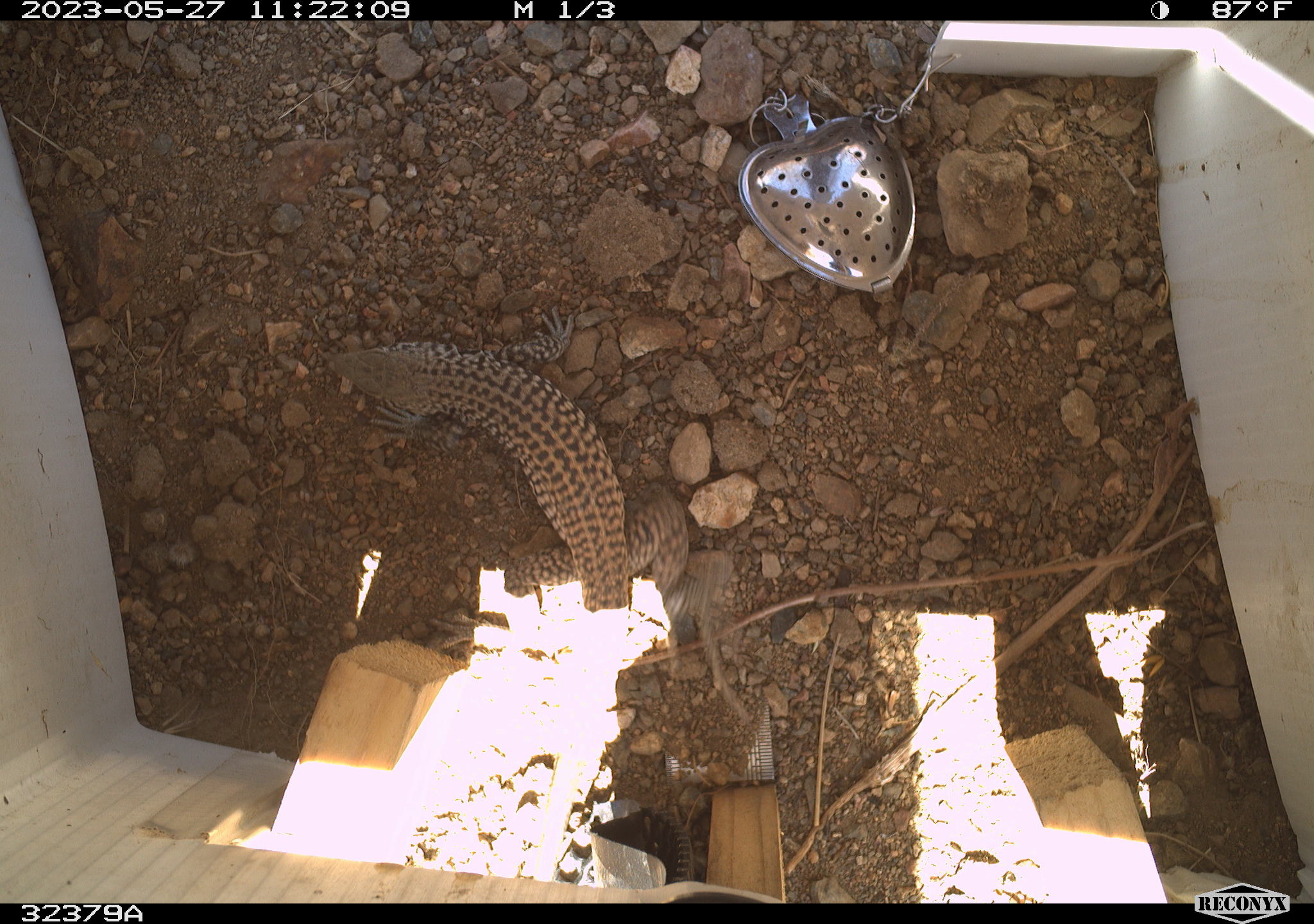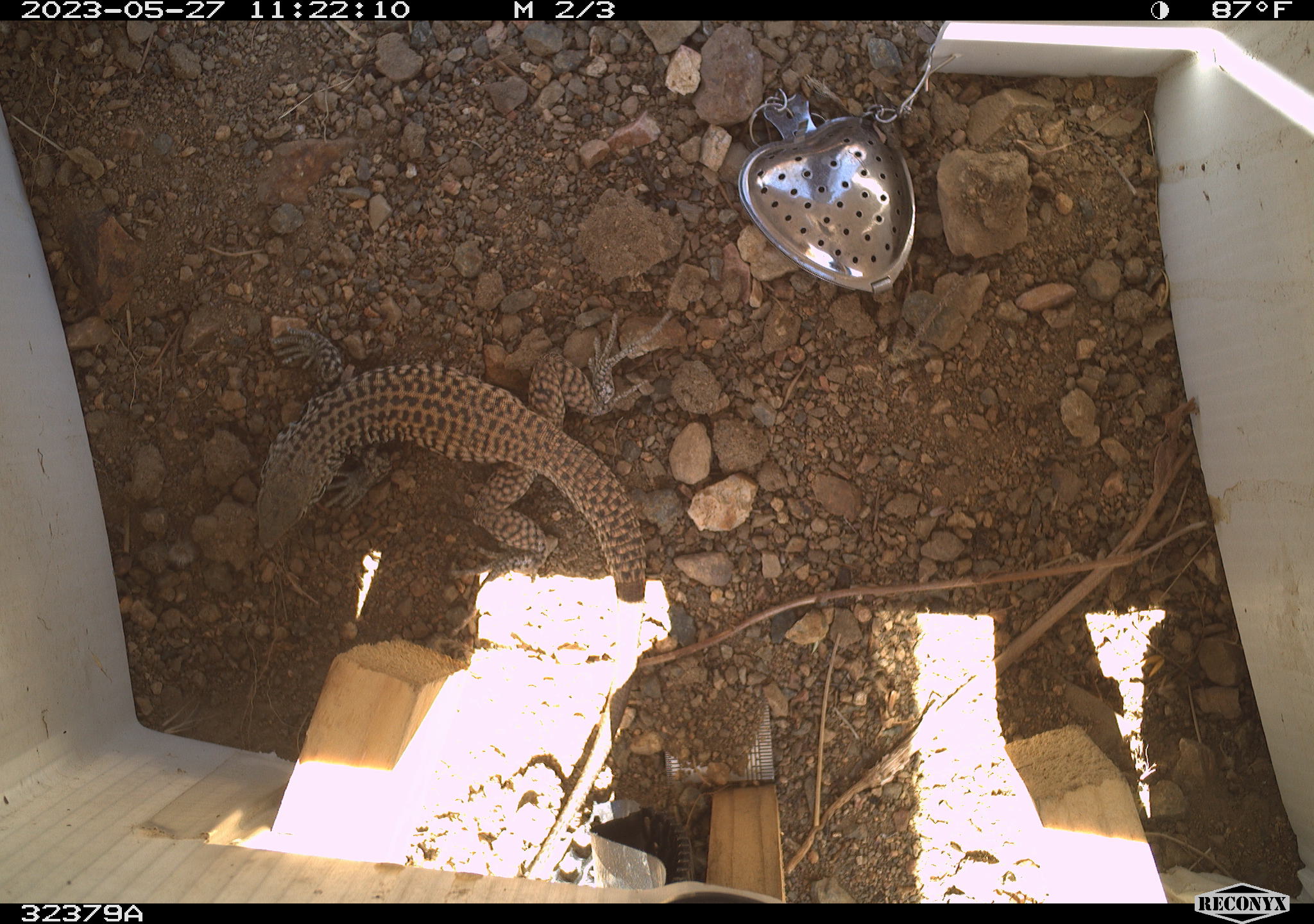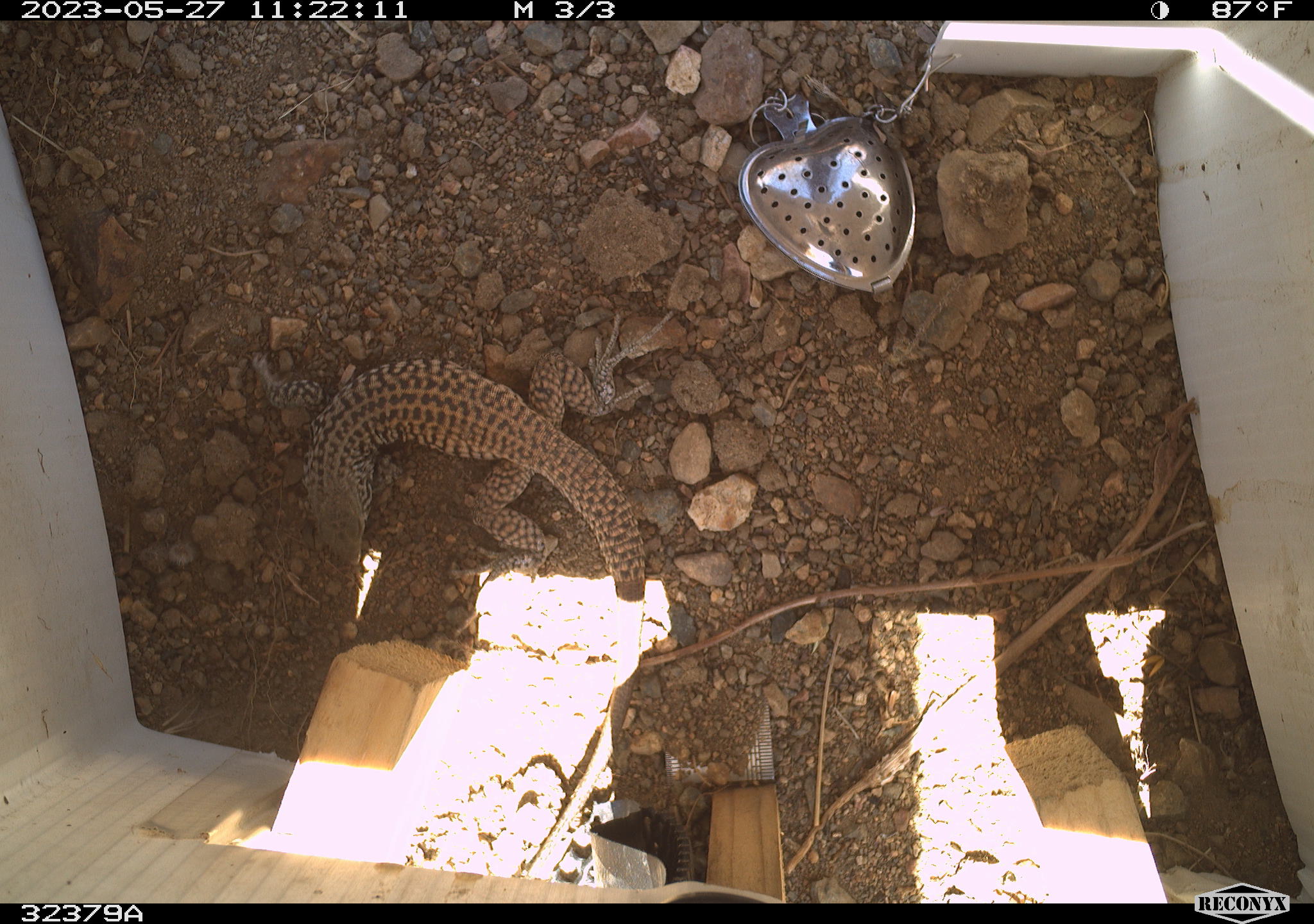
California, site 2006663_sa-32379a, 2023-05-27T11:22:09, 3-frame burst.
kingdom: Animalia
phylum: Chordata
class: Reptilia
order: Squamata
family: Teiidae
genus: Aspidoscelis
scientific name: Aspidoscelis tigris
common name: western whiptail